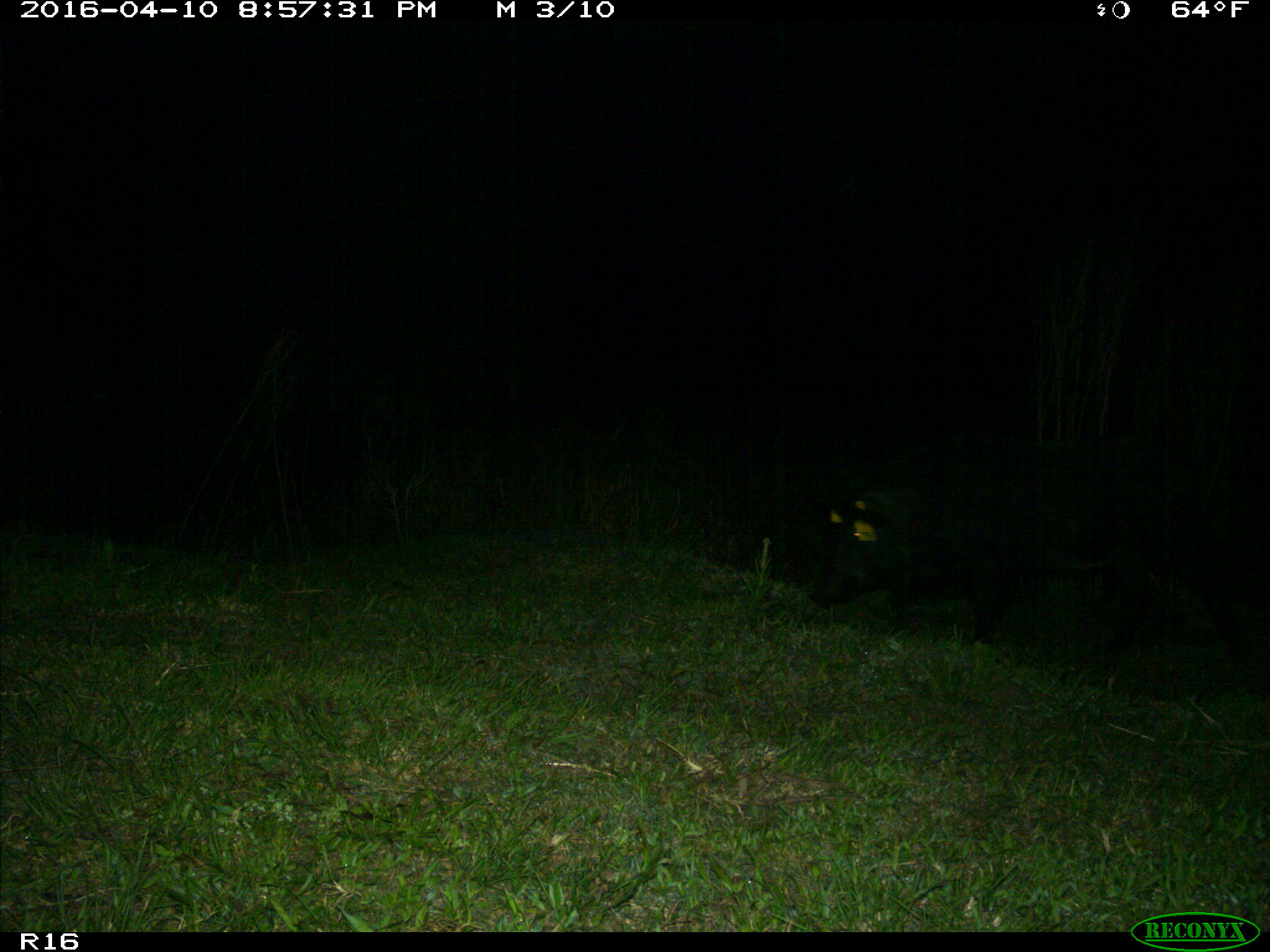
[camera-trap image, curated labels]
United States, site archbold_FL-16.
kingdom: Animalia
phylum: Chordata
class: Mammalia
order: Artiodactyla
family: Suidae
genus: Sus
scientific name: Sus scrofa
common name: wild boar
Sus scrofa (wild boar).